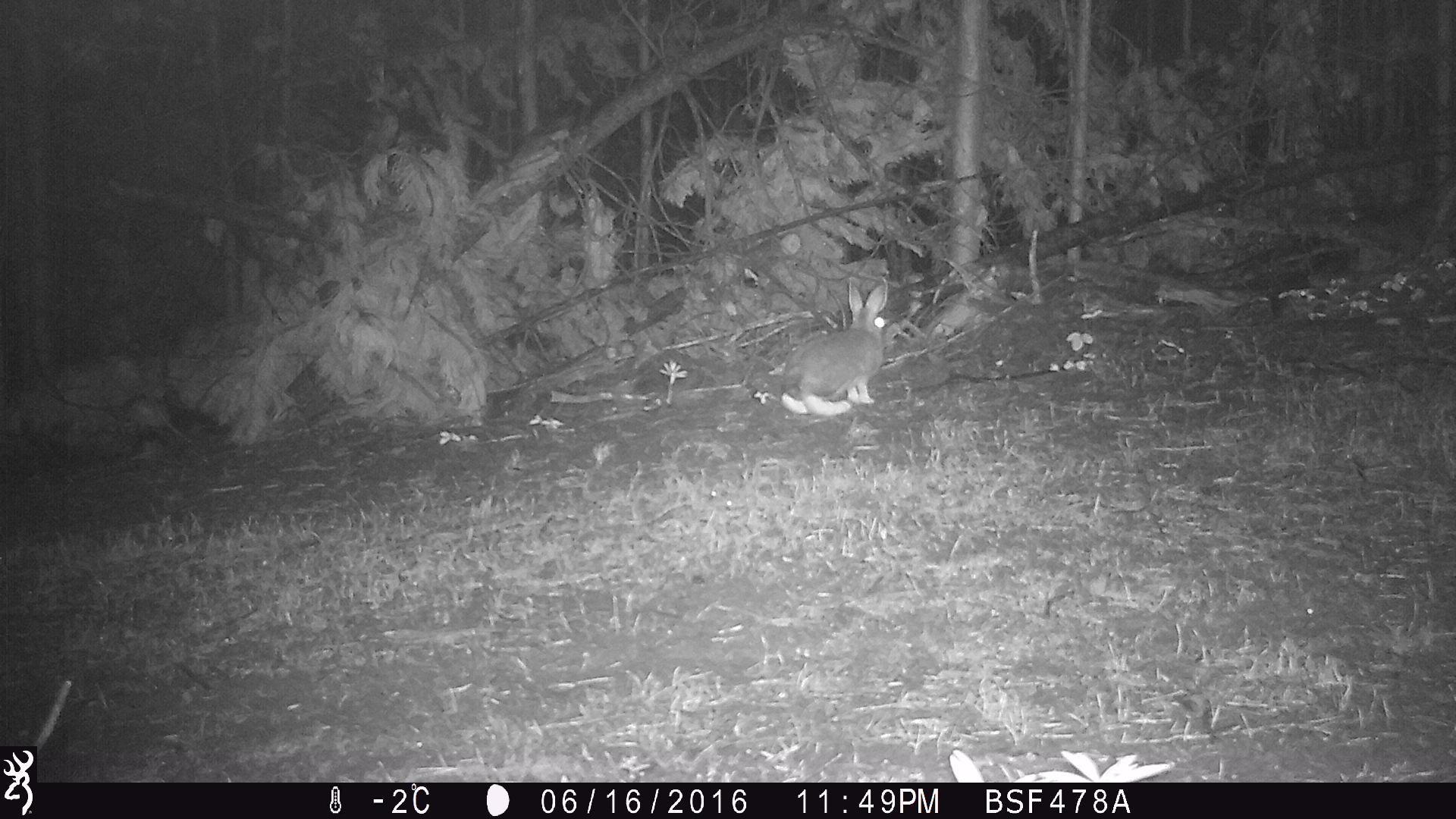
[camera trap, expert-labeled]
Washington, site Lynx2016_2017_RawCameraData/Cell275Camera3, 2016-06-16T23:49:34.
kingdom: Animalia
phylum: Chordata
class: Mammalia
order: Lagomorpha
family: Leporidae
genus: Lepus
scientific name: Lepus americanus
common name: snowshoe hare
Lepus americanus (snowshoe hare). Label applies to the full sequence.